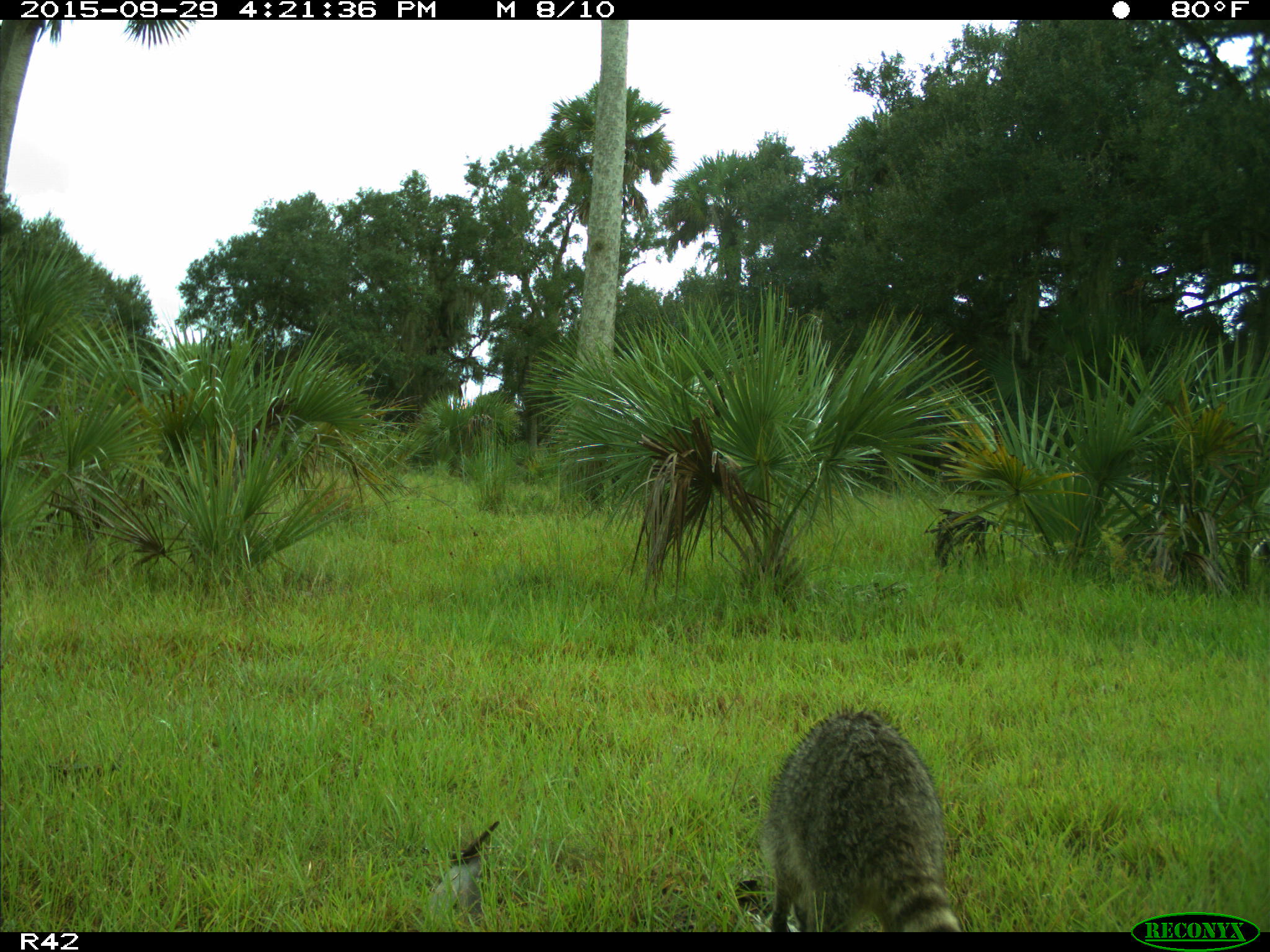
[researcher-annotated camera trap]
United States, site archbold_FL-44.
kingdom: Animalia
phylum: Chordata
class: Mammalia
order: Carnivora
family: Procyonidae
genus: Procyon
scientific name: Procyon lotor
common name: common raccoon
Procyon lotor (common raccoon).